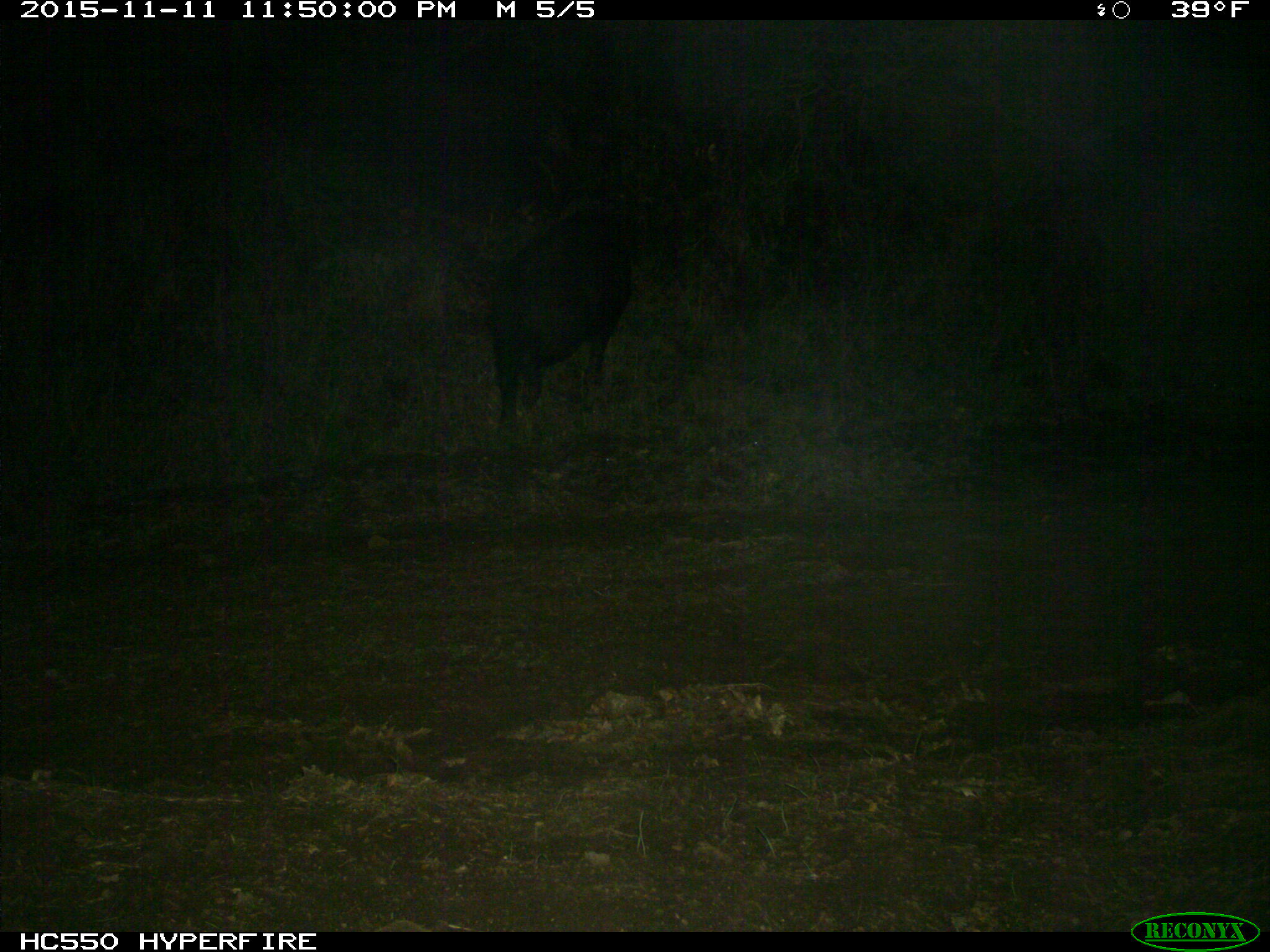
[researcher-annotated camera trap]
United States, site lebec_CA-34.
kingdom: Animalia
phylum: Chordata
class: Mammalia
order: Artiodactyla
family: Suidae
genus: Sus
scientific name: Sus scrofa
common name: wild boar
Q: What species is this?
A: Sus scrofa (wild boar).